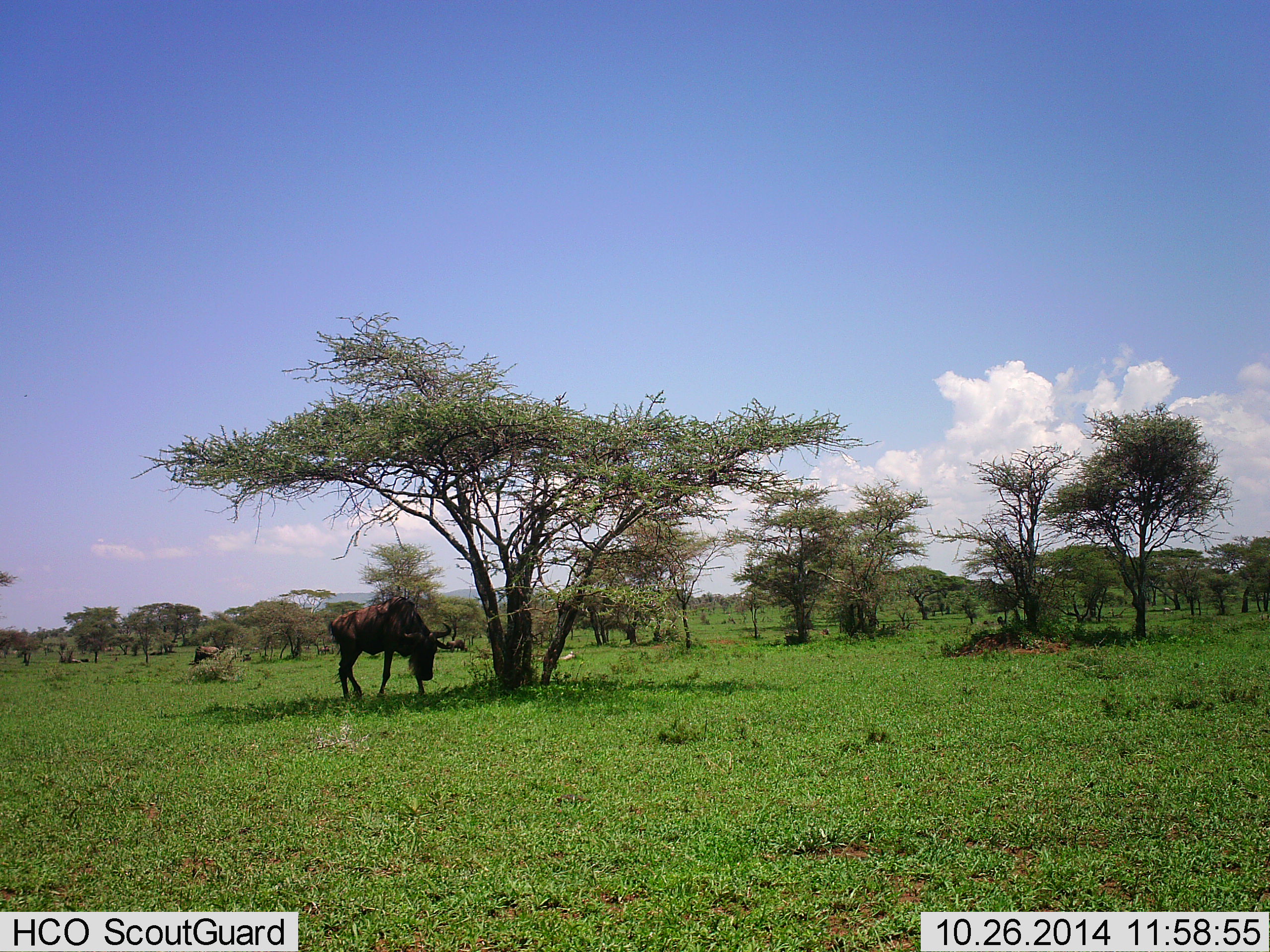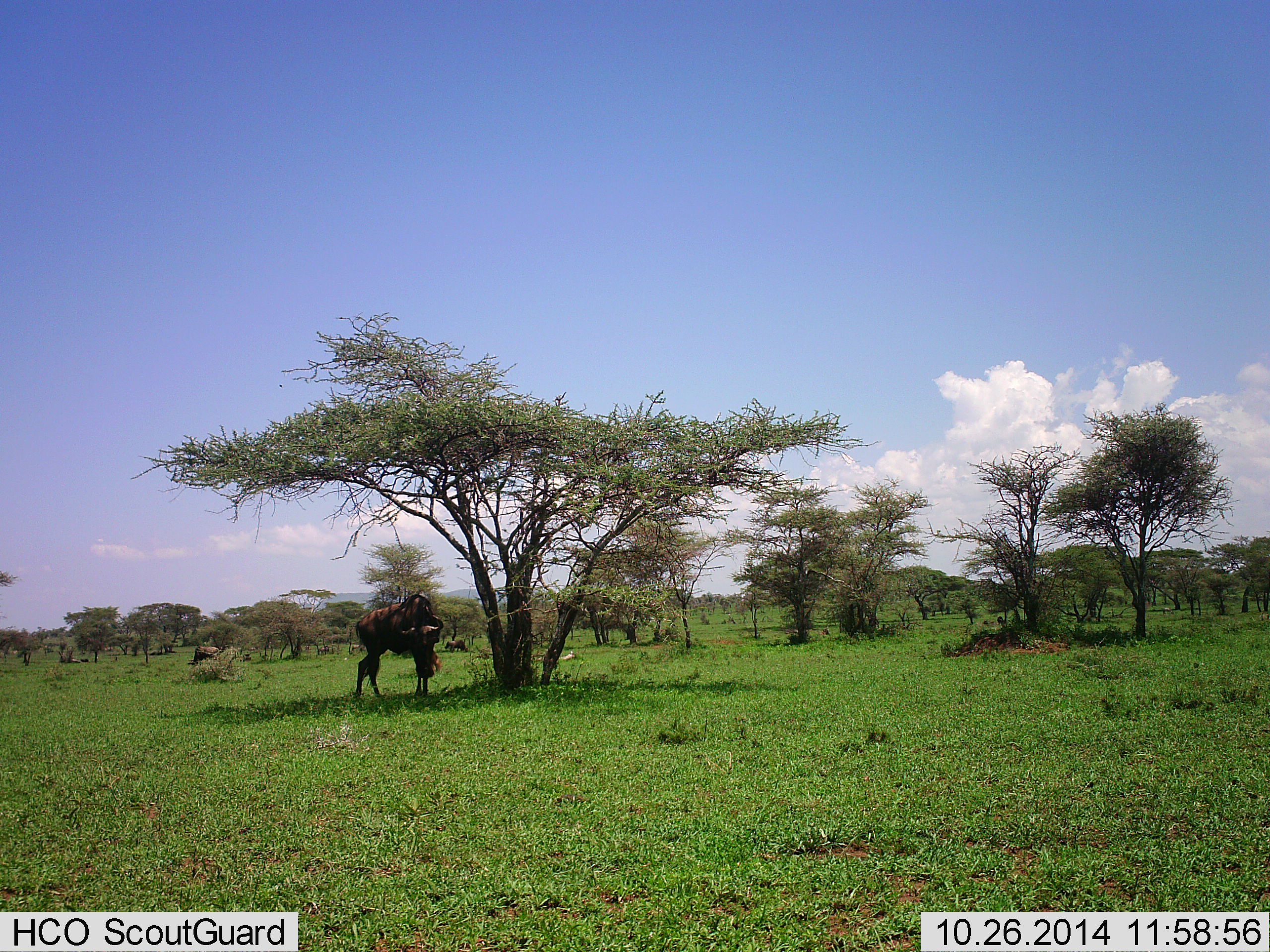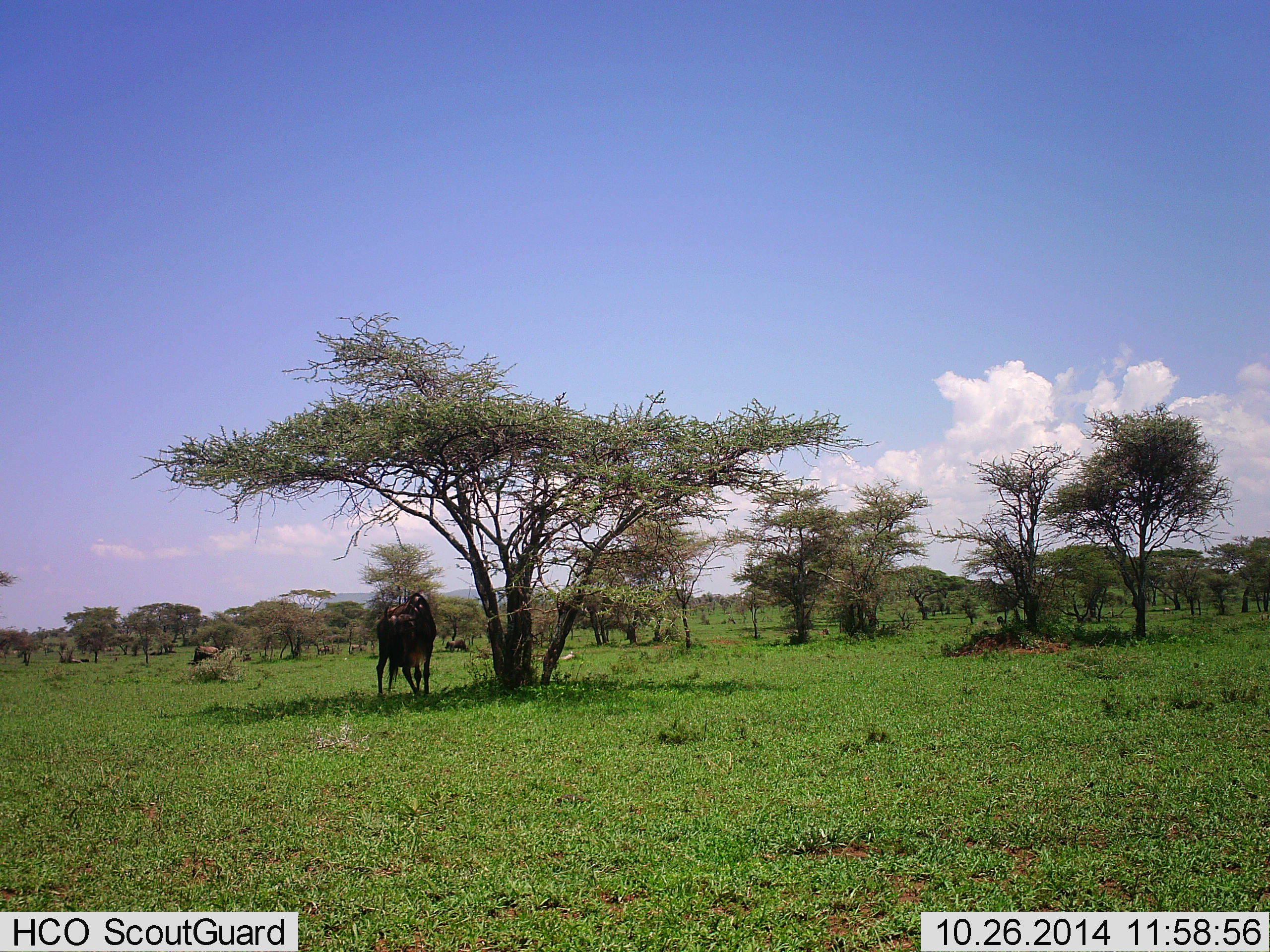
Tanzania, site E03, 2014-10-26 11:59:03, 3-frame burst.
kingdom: Animalia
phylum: Chordata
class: Mammalia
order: Artiodactyla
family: Bovidae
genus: Connochaetes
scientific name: Connochaetes taurinus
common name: blue wildebeest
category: wildebeest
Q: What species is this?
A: Wildebeest (blue wildebeest) (Connochaetes taurinus).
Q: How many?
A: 2.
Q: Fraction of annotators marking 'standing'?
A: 50%.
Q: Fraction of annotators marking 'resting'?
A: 10%.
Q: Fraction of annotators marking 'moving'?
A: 60%.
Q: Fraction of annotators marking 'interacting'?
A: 0%.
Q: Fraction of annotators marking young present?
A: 0%.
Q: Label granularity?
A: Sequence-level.